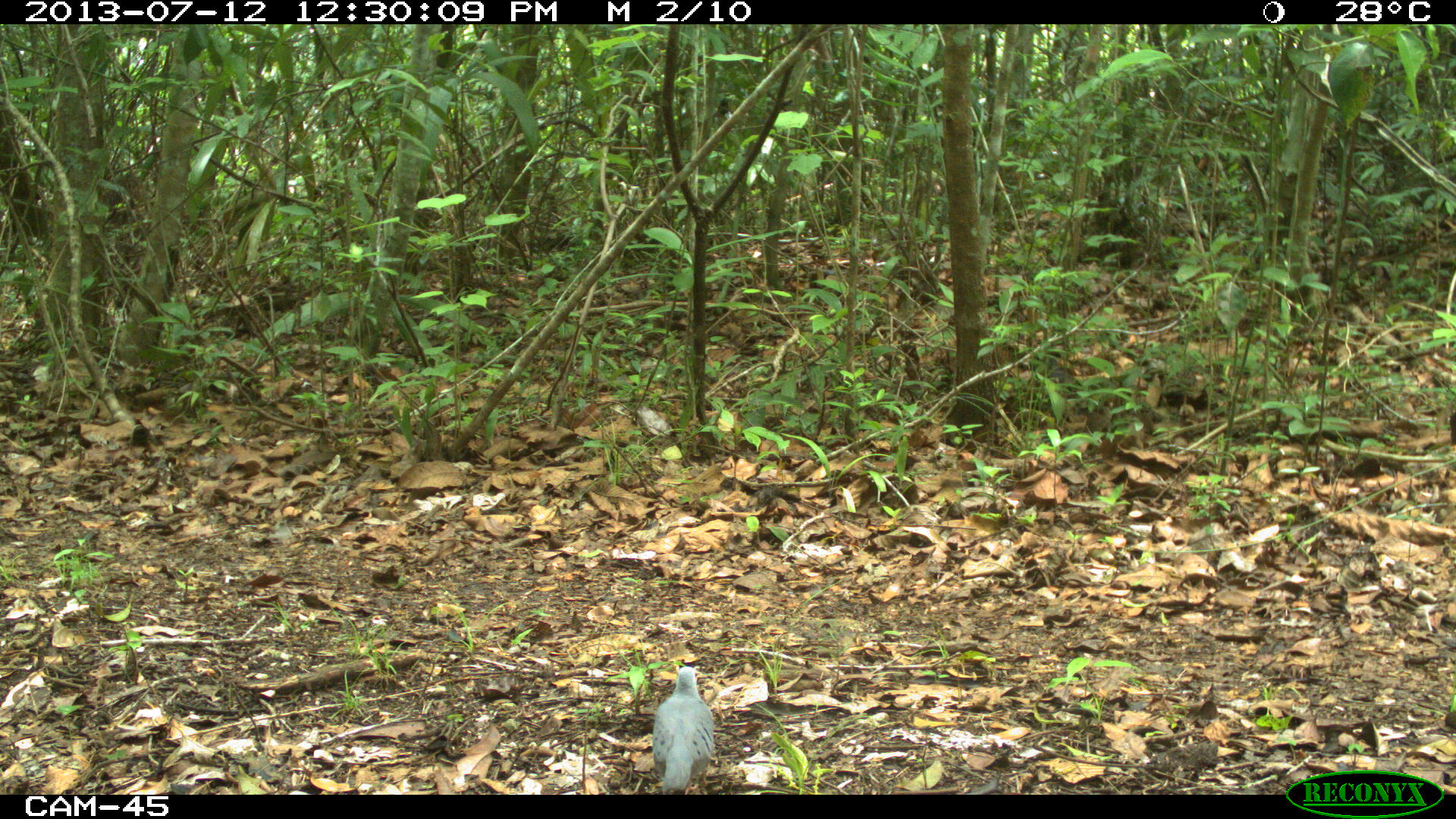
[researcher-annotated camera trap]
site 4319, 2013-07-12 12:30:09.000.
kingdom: Animalia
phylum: Chordata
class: Aves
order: Columbiformes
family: Columbidae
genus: Claravis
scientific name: Claravis pretiosa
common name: blue ground-dove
Claravis pretiosa (blue ground-dove), count 1.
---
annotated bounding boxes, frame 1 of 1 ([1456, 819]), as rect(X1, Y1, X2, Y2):
claravis pretiosa: rect(651, 665, 714, 794)